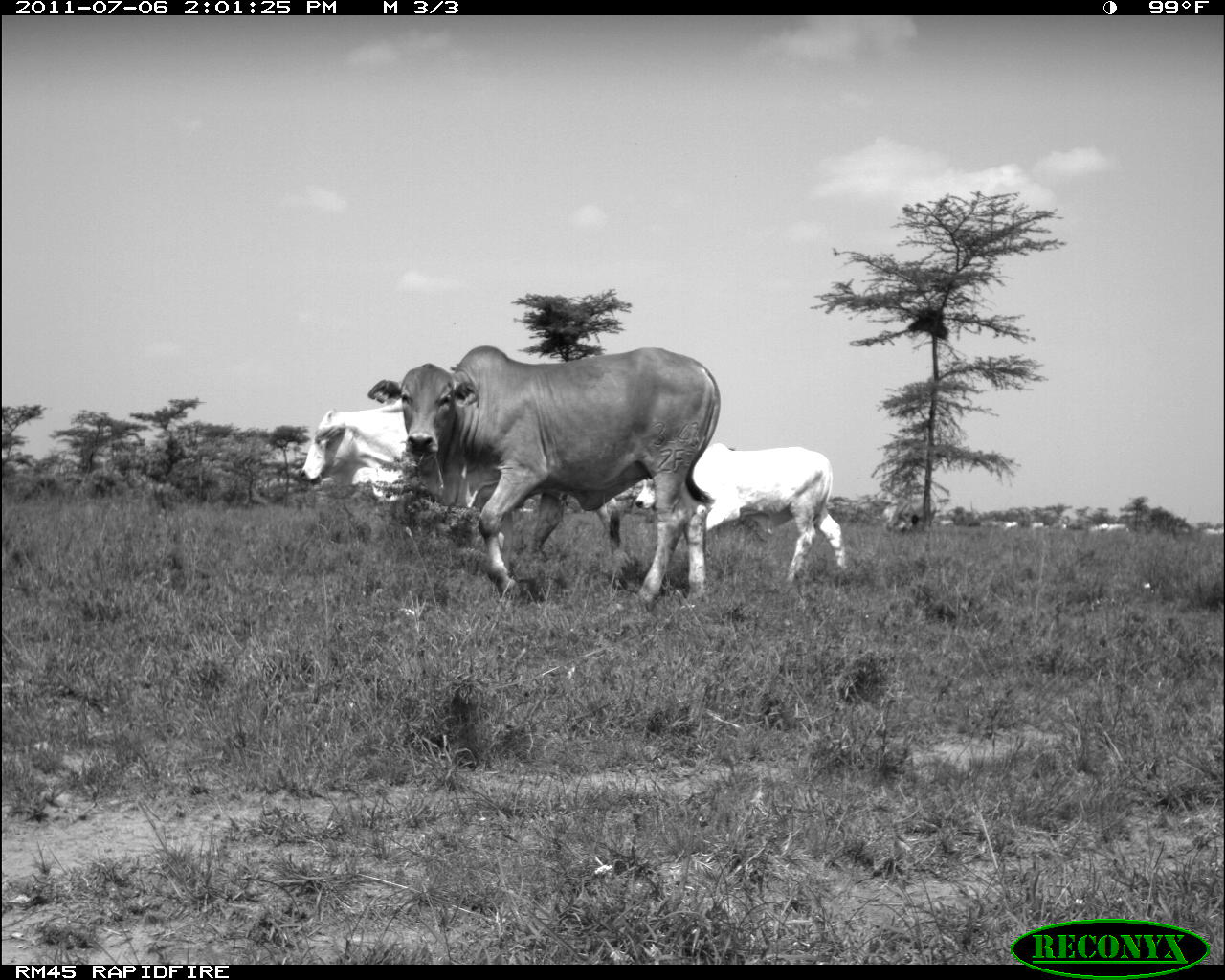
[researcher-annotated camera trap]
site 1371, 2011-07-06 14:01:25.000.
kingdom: Animalia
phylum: Chordata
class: Mammalia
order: Artiodactyla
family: Bovidae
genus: Bos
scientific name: Bos taurus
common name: domestic cattle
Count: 9.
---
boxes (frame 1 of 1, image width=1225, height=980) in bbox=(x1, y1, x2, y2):
bos taurus: bbox=(366, 345, 720, 612); bbox=(295, 398, 623, 562); bbox=(635, 443, 849, 592); bbox=(881, 494, 935, 530)